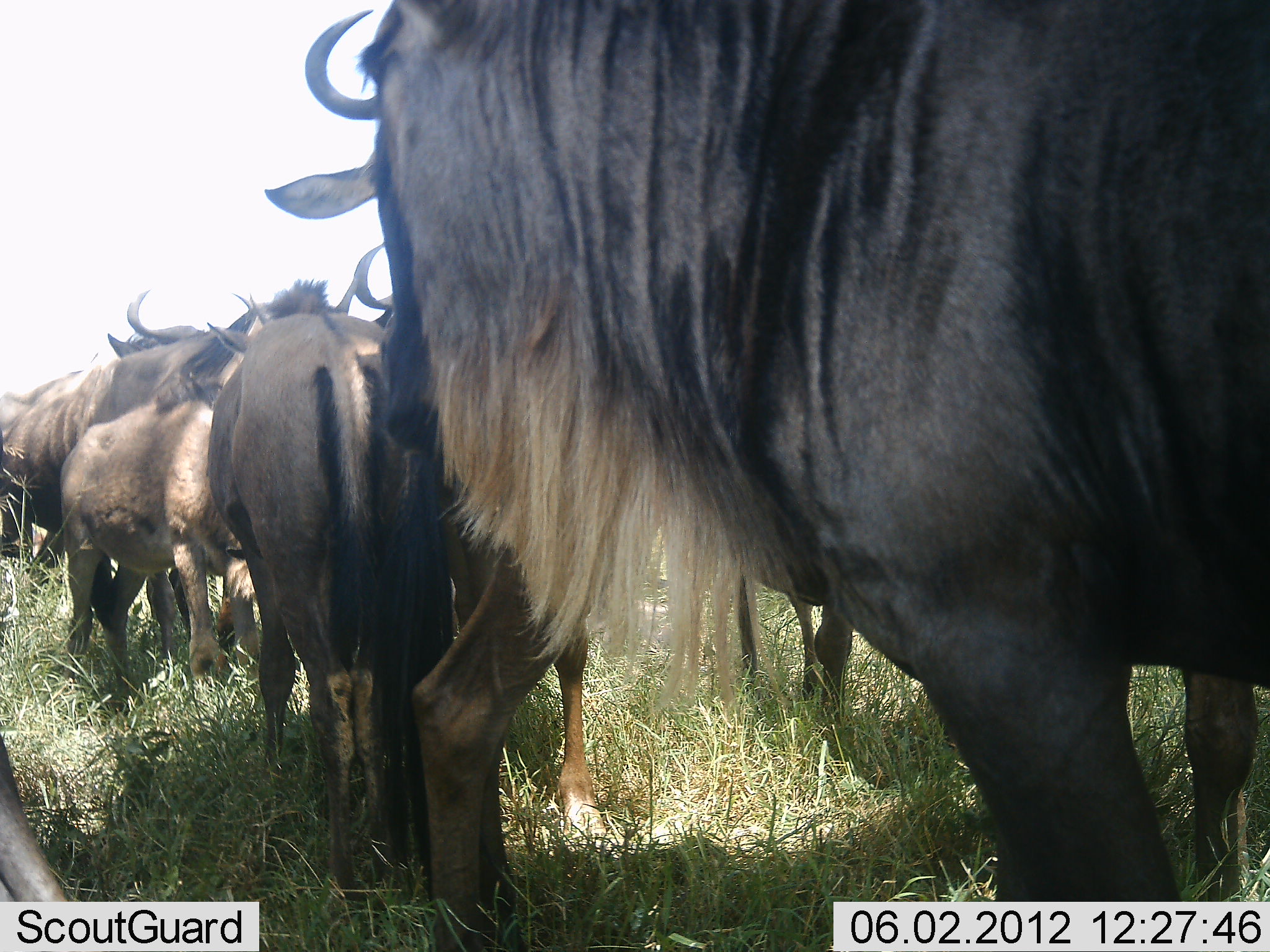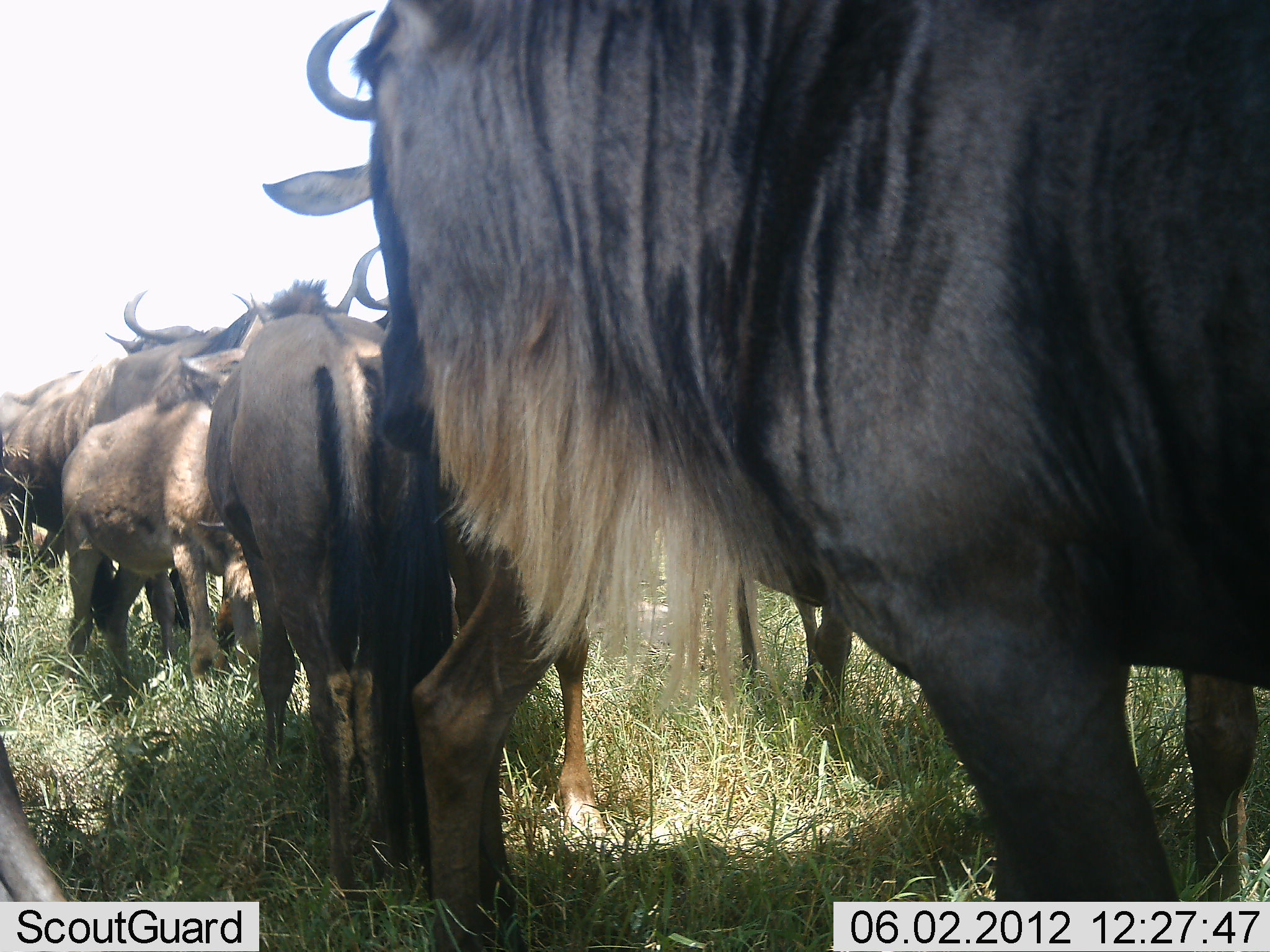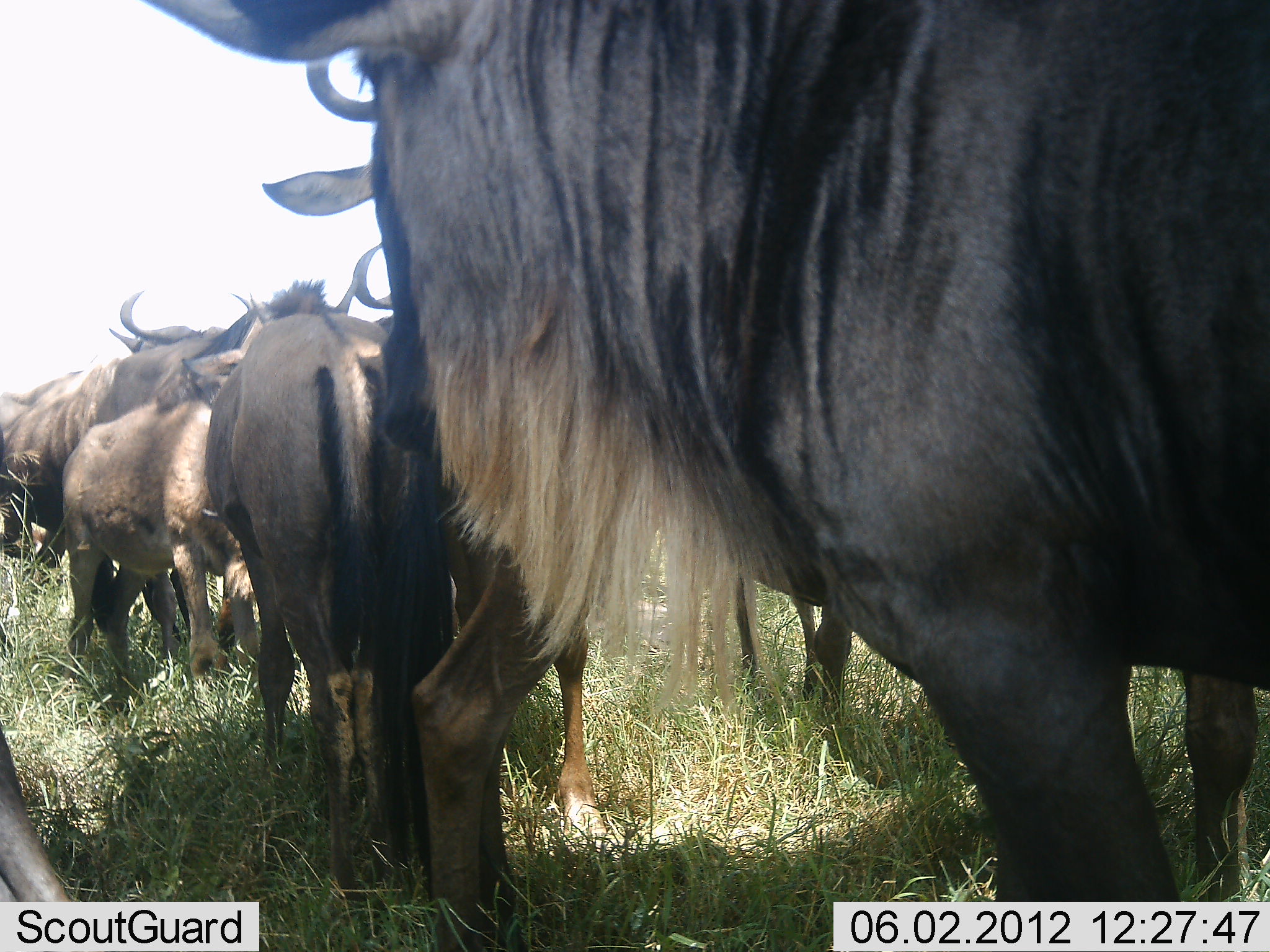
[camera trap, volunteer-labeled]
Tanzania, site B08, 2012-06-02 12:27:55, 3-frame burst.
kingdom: Animalia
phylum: Chordata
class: Mammalia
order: Artiodactyla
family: Bovidae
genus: Connochaetes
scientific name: Connochaetes taurinus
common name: blue wildebeest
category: wildebeest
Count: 8.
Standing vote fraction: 80%.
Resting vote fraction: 10%.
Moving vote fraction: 20%.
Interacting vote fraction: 0%.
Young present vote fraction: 10%.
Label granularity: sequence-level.